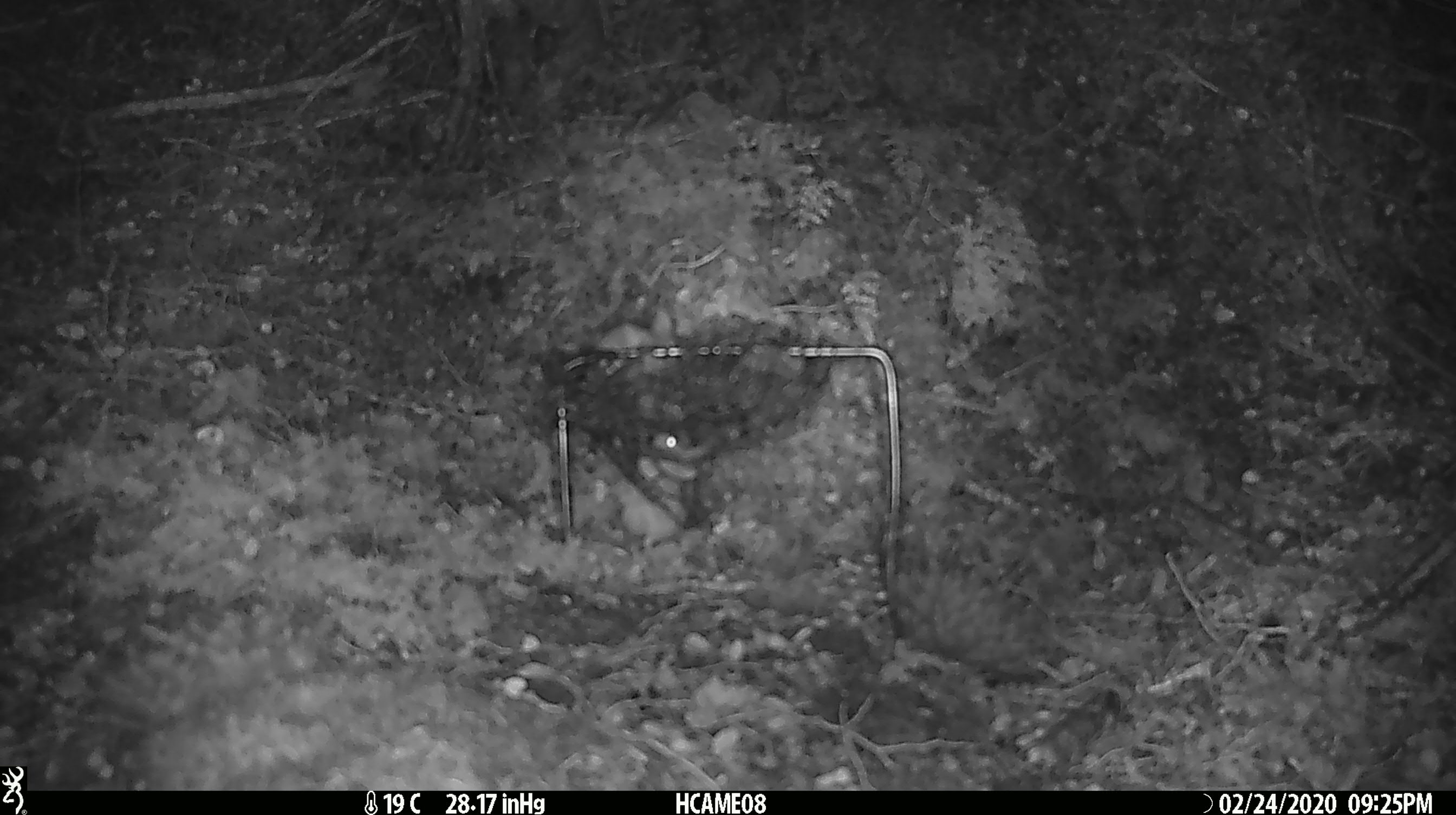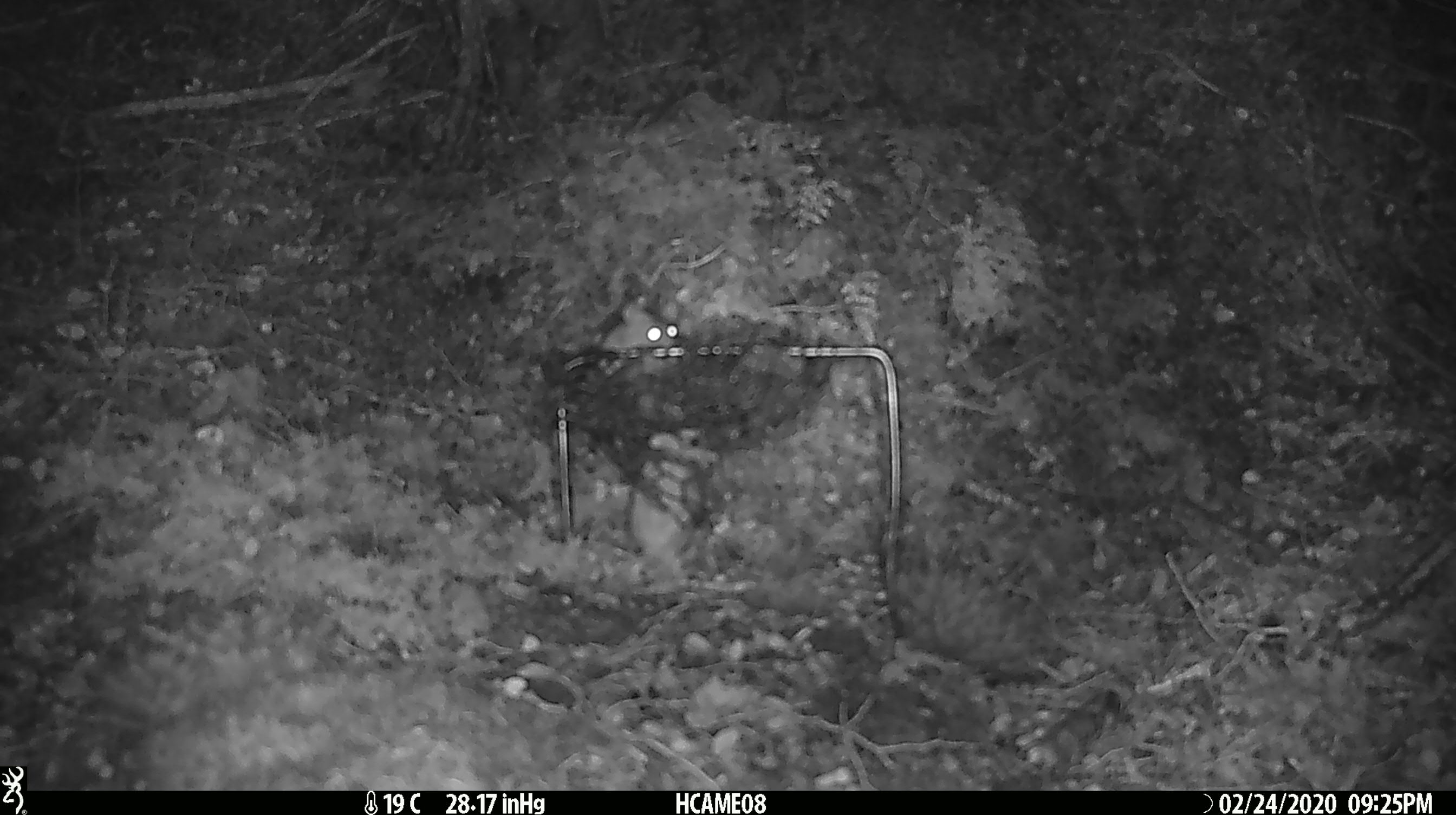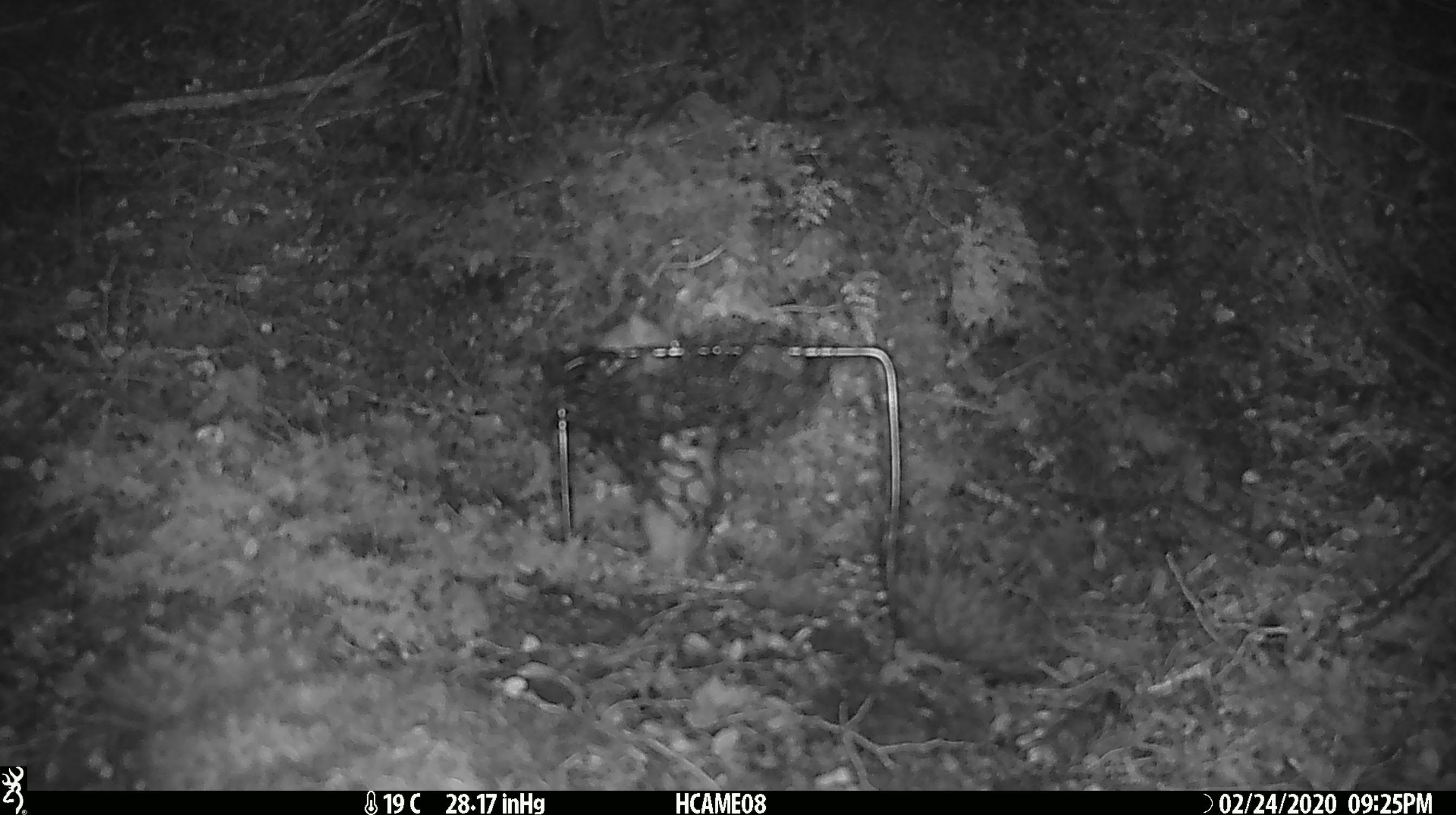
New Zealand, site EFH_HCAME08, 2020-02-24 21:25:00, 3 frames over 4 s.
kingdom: Animalia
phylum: Chordata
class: Mammalia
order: Rodentia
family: Muridae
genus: Mus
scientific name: Mus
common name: mouse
Mouse (Mus).